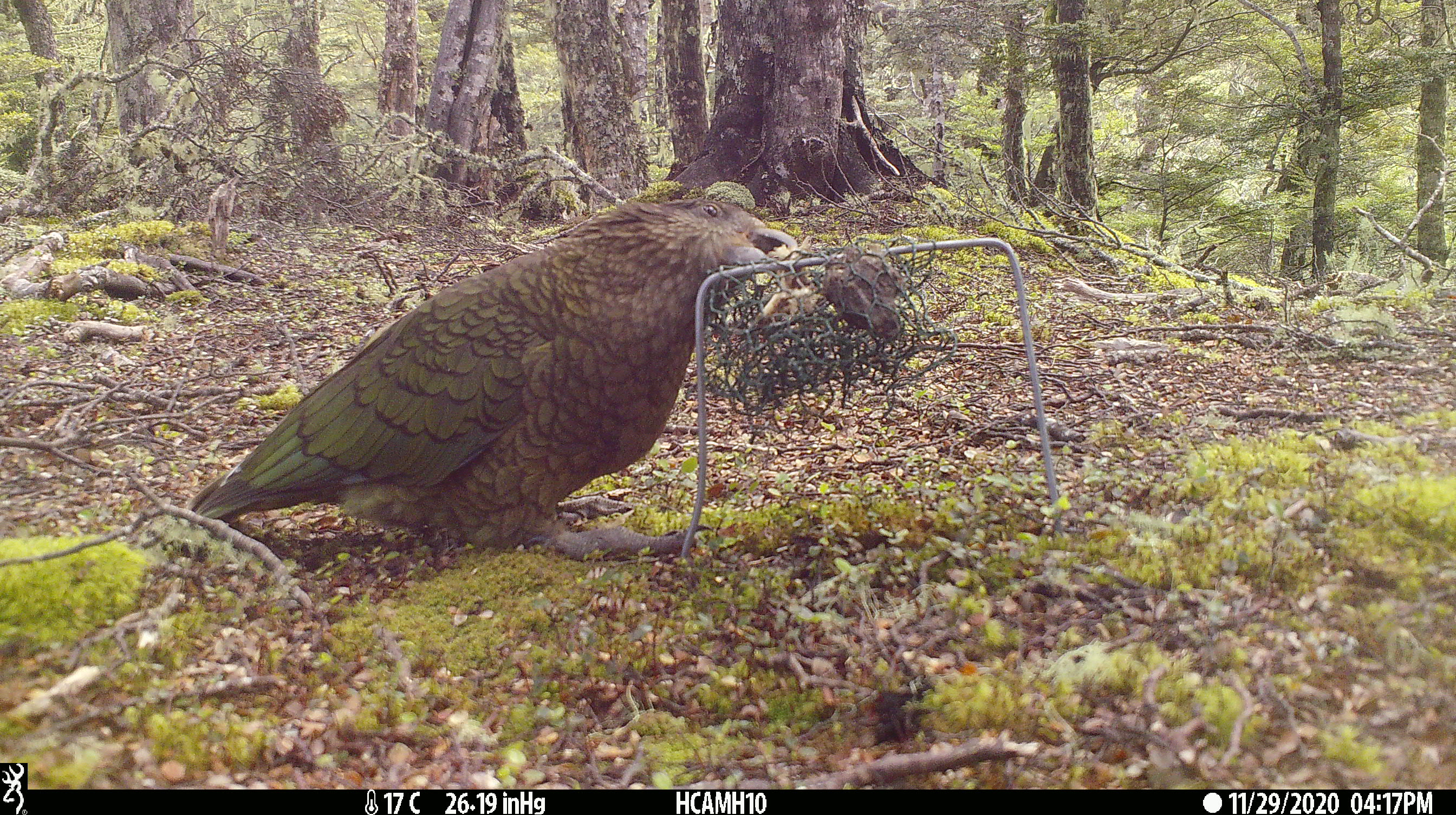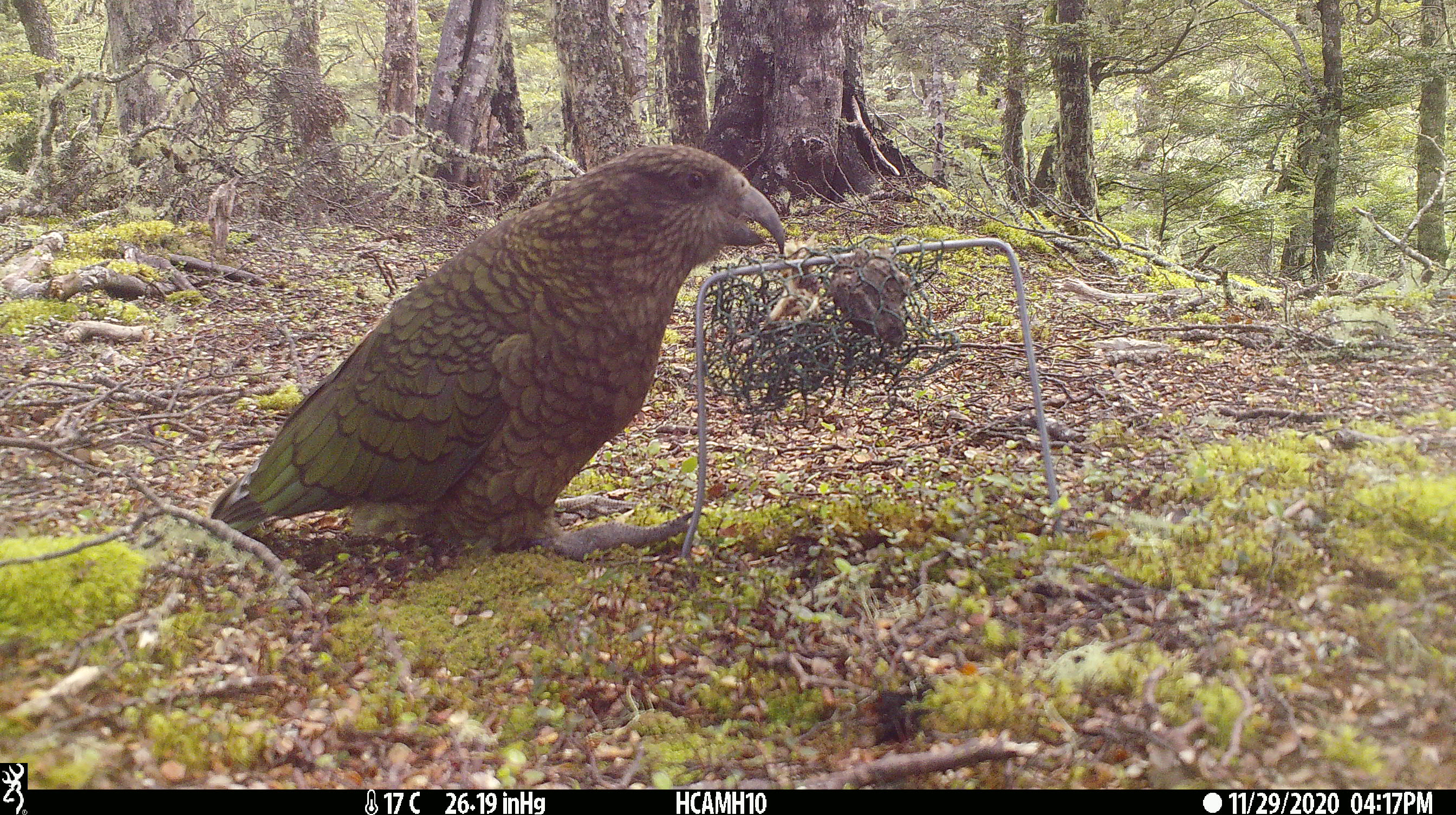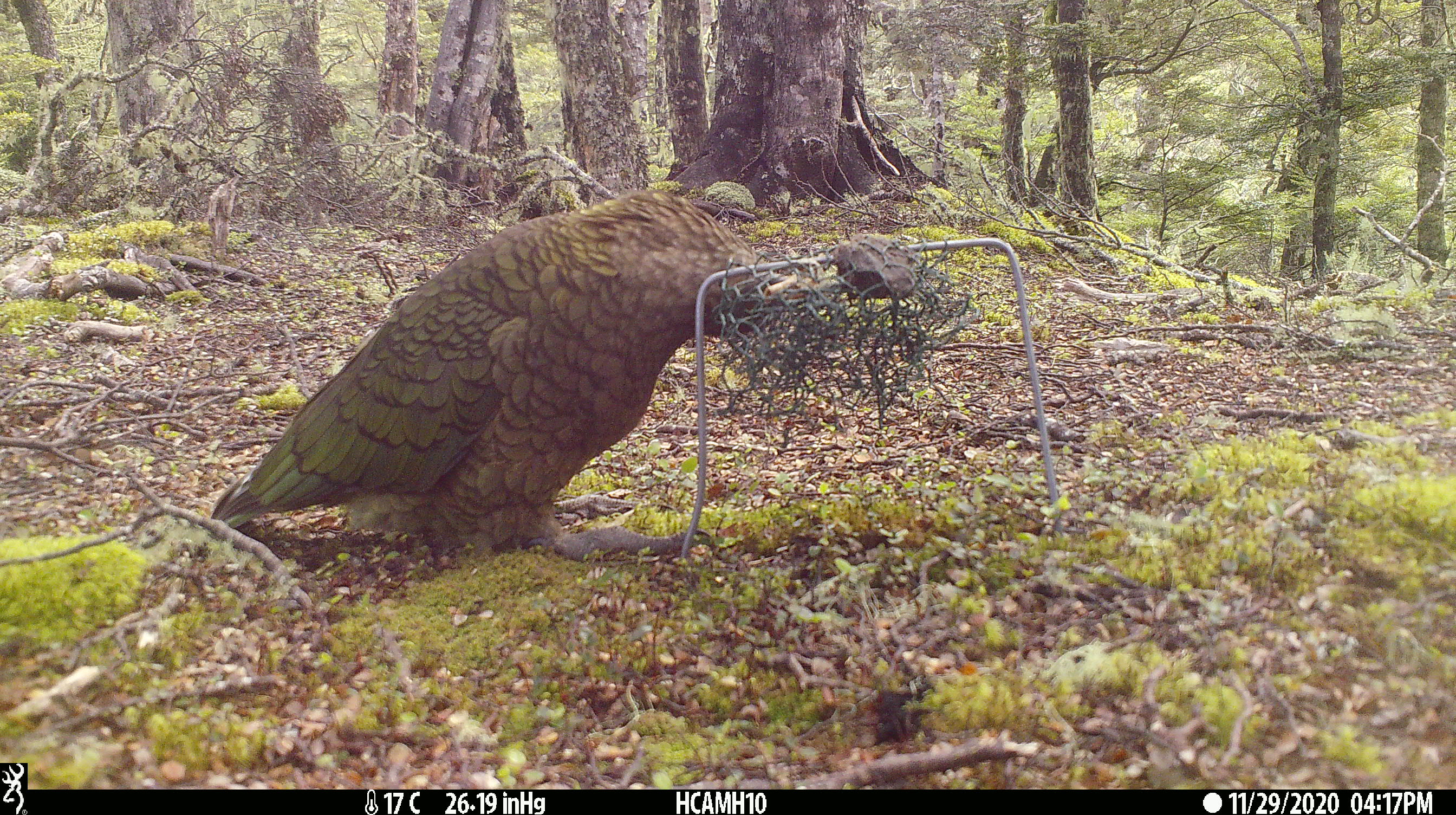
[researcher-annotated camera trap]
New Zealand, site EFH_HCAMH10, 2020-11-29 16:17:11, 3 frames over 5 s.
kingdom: Animalia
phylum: Chordata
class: Aves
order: Psittaciformes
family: Strigopidae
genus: Nestor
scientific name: Nestor notabilis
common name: kea